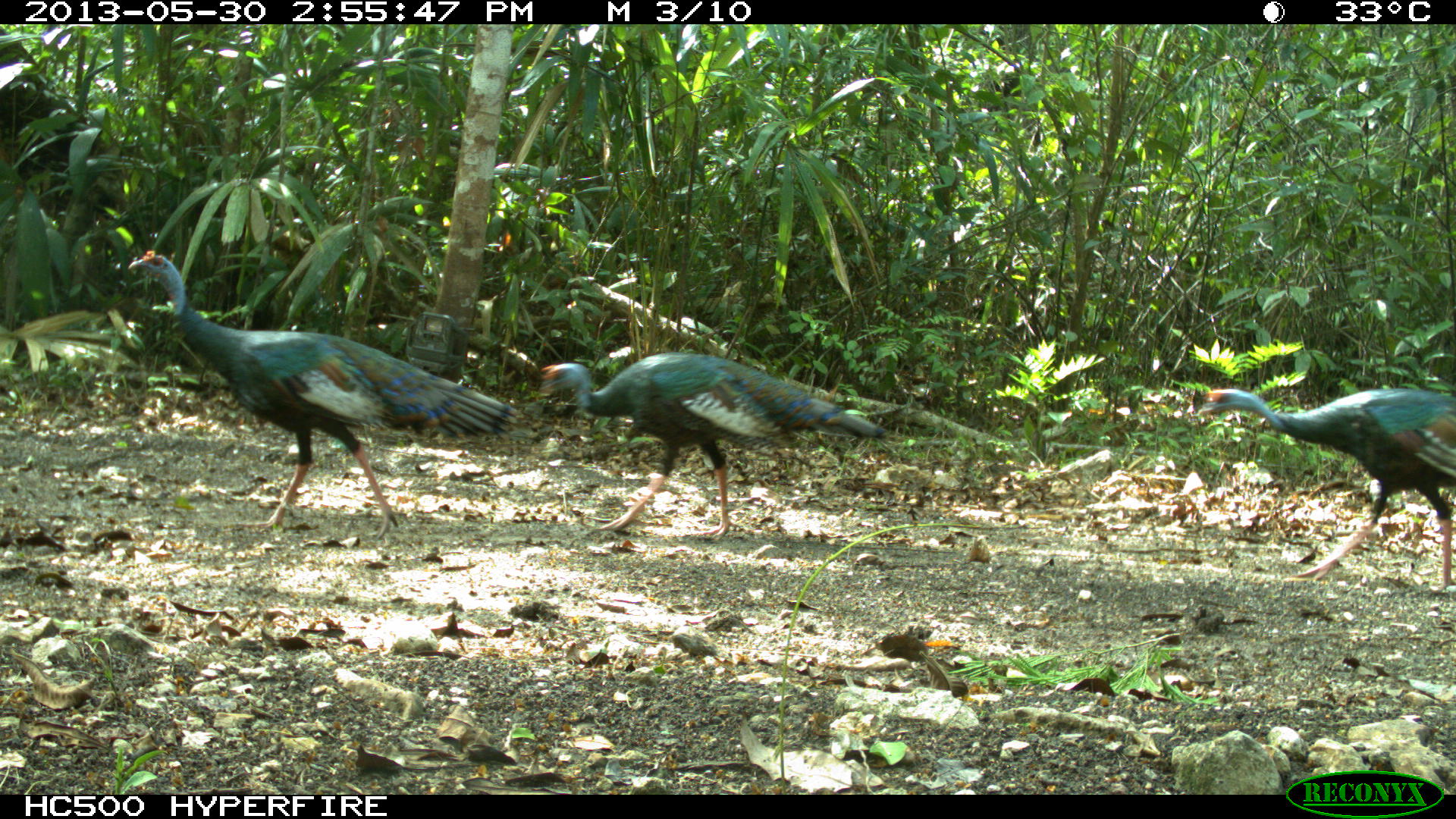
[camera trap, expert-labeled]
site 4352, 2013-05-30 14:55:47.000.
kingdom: Animalia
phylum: Chordata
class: Aves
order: Galliformes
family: Phasianidae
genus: Meleagris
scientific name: Meleagris ocellata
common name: ocellated turkey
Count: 3.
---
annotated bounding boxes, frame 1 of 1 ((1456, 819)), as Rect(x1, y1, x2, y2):
meleagris ocellata: Rect(127, 248, 534, 530); Rect(537, 351, 890, 542); Rect(1184, 385, 1456, 591)